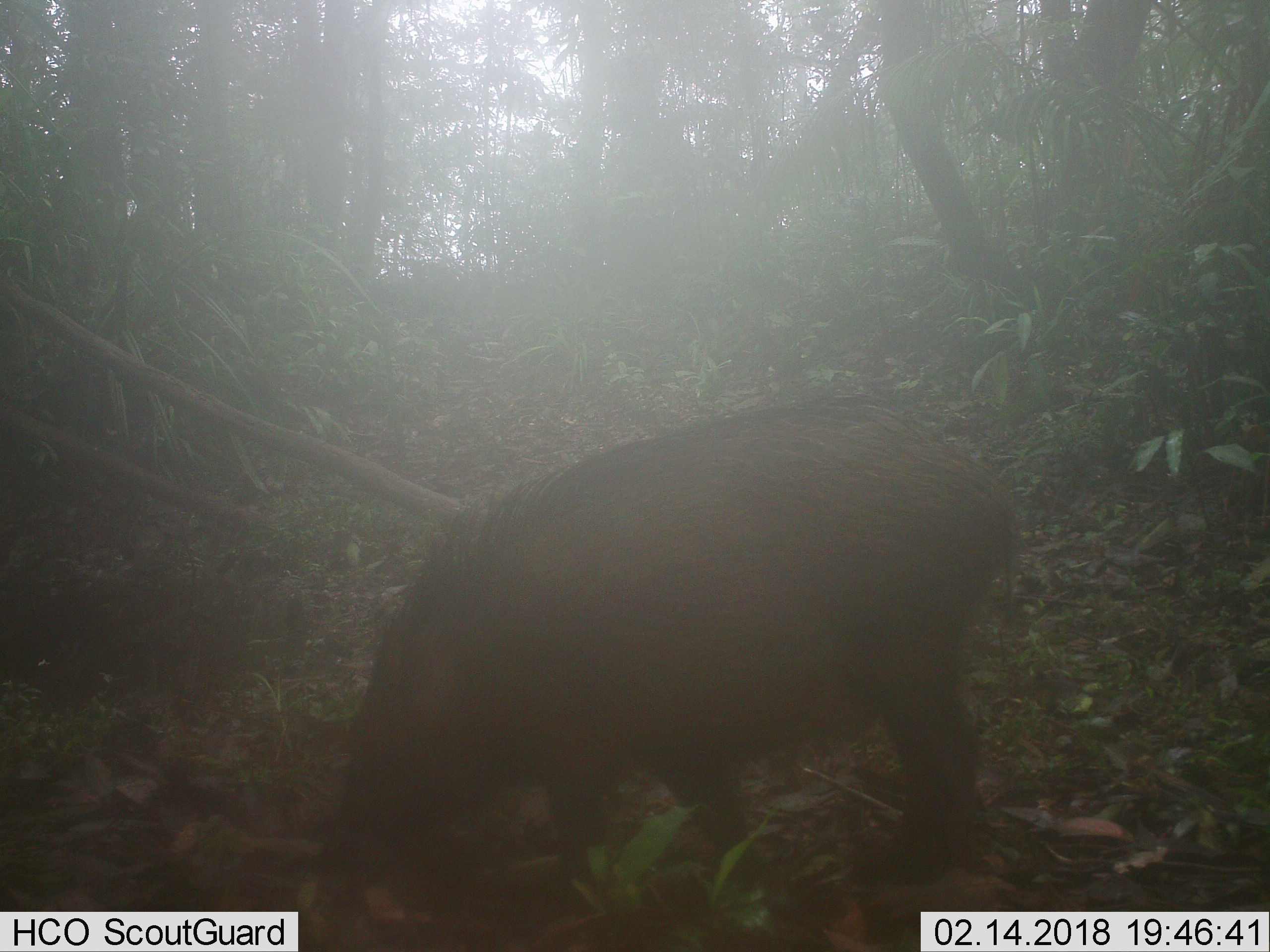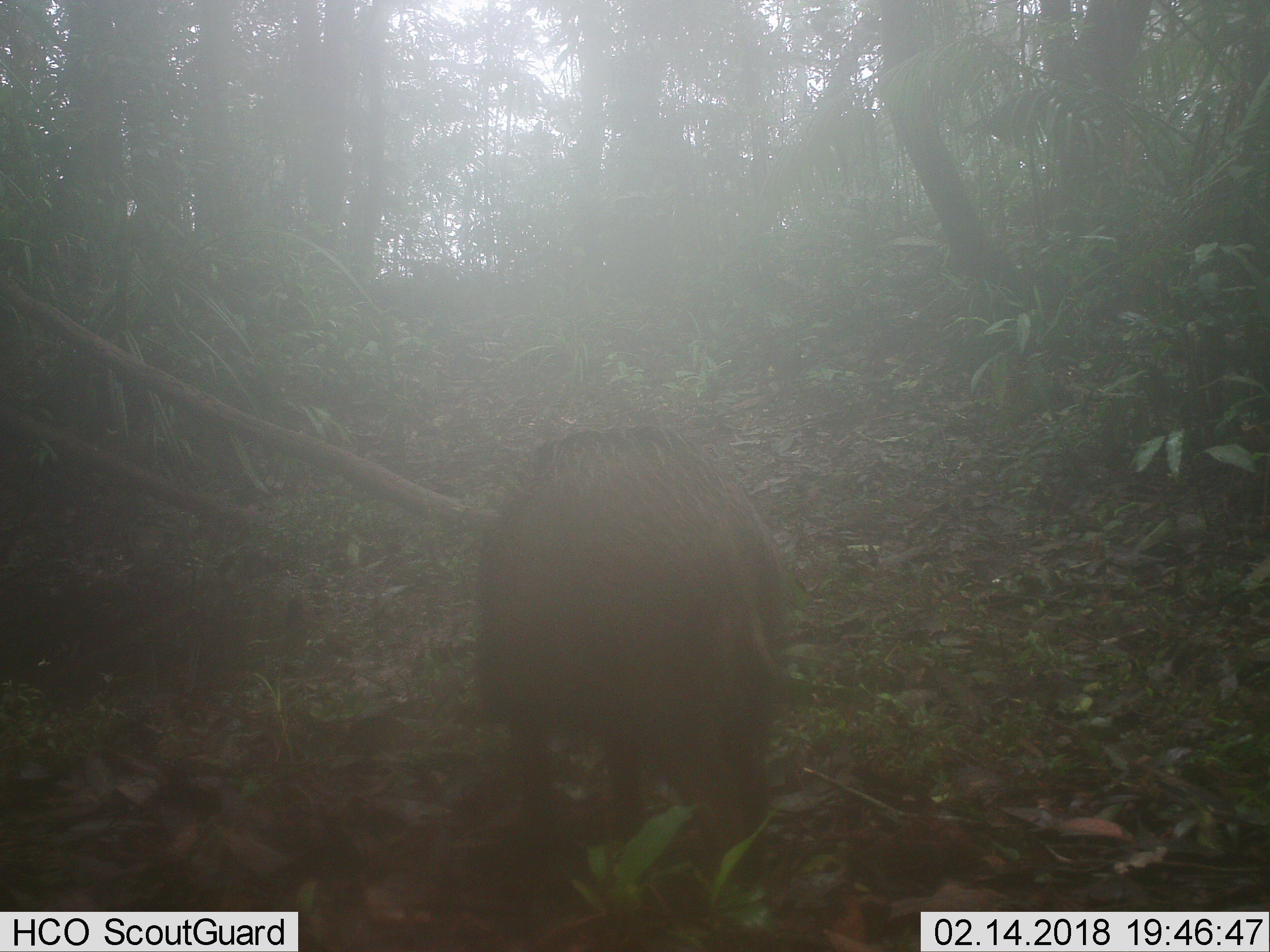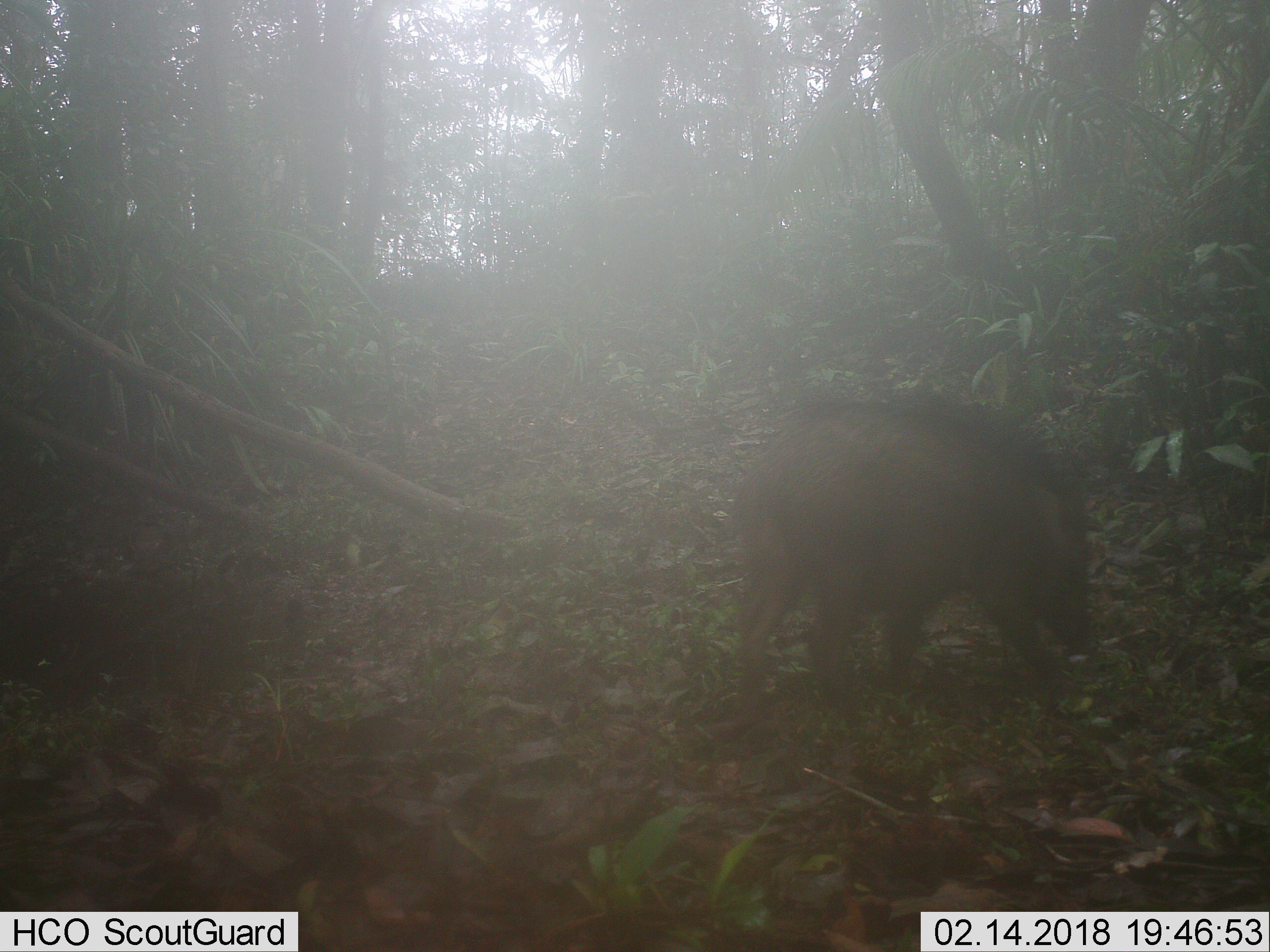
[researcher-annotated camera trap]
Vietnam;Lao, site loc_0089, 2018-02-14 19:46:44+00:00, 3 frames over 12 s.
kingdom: Animalia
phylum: Chordata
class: Mammalia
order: Artiodactyla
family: Suidae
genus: Sus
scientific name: Sus scrofa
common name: eurasian wild pig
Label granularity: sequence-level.